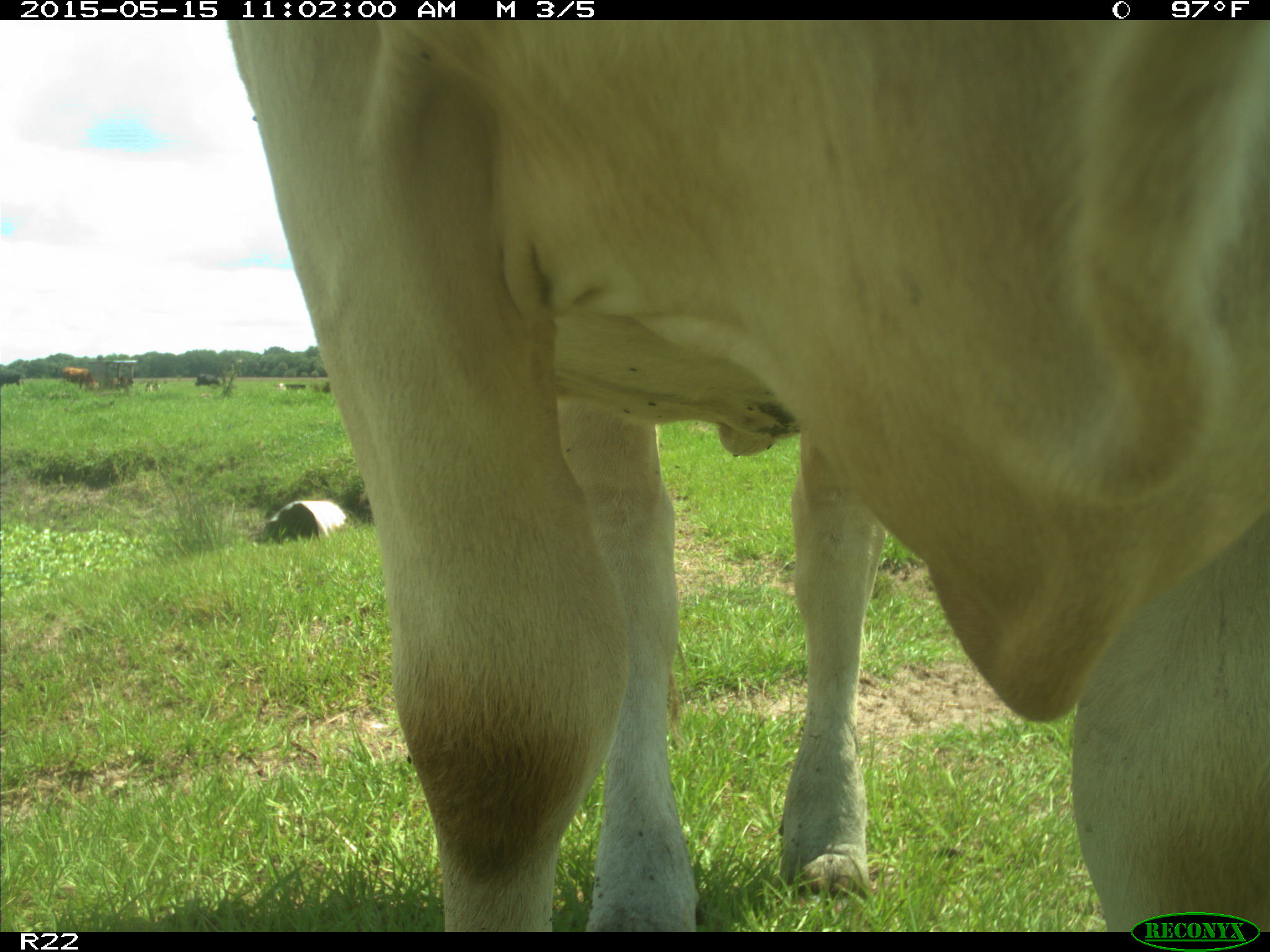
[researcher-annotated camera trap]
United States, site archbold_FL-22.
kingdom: Animalia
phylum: Chordata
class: Mammalia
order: Artiodactyla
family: Bovidae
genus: Bos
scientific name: Bos taurus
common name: domestic cow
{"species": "Bos taurus (domestic cow)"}